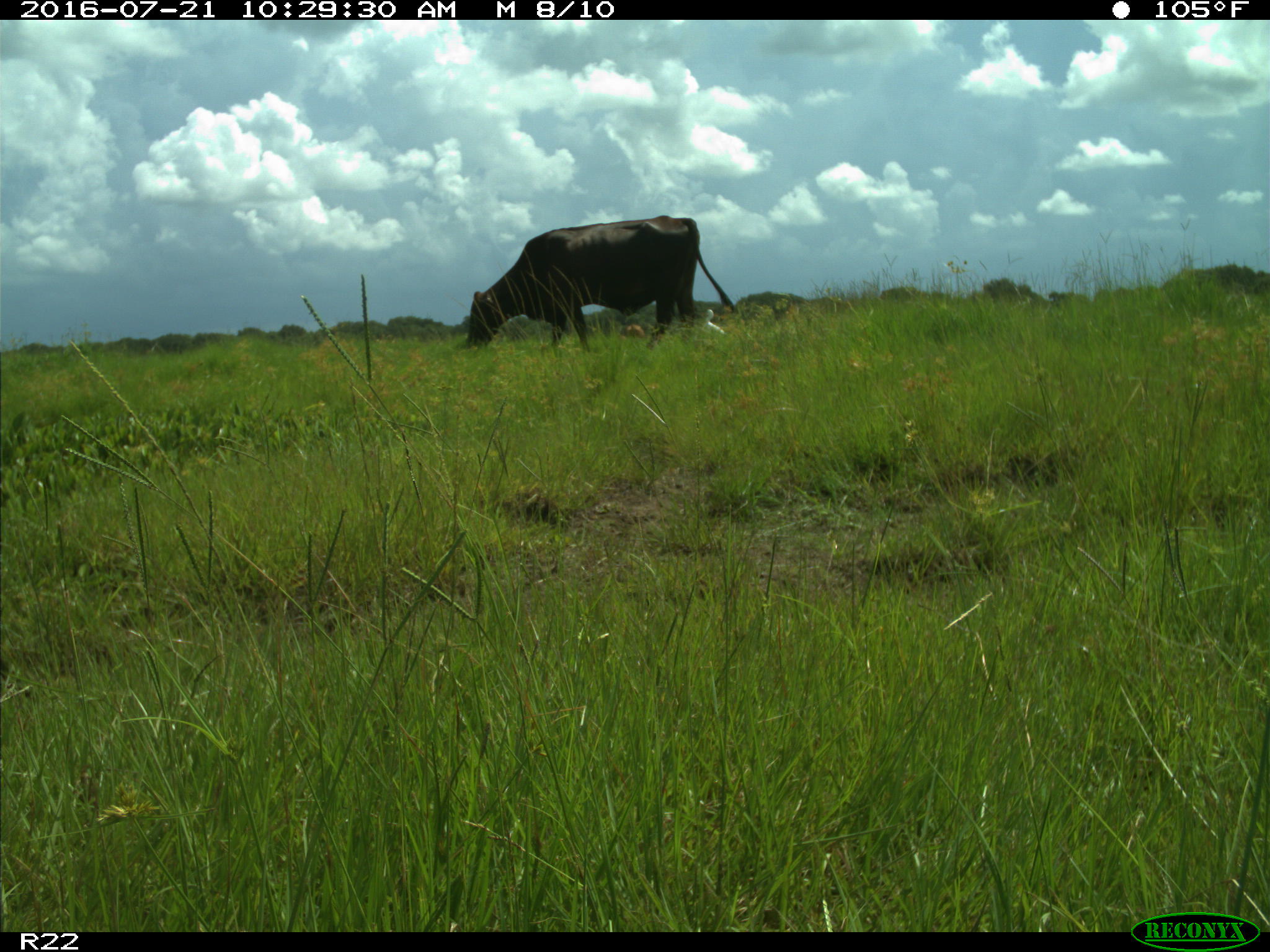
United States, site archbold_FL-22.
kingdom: Animalia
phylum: Chordata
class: Mammalia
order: Artiodactyla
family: Bovidae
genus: Bos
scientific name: Bos taurus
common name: domestic cow